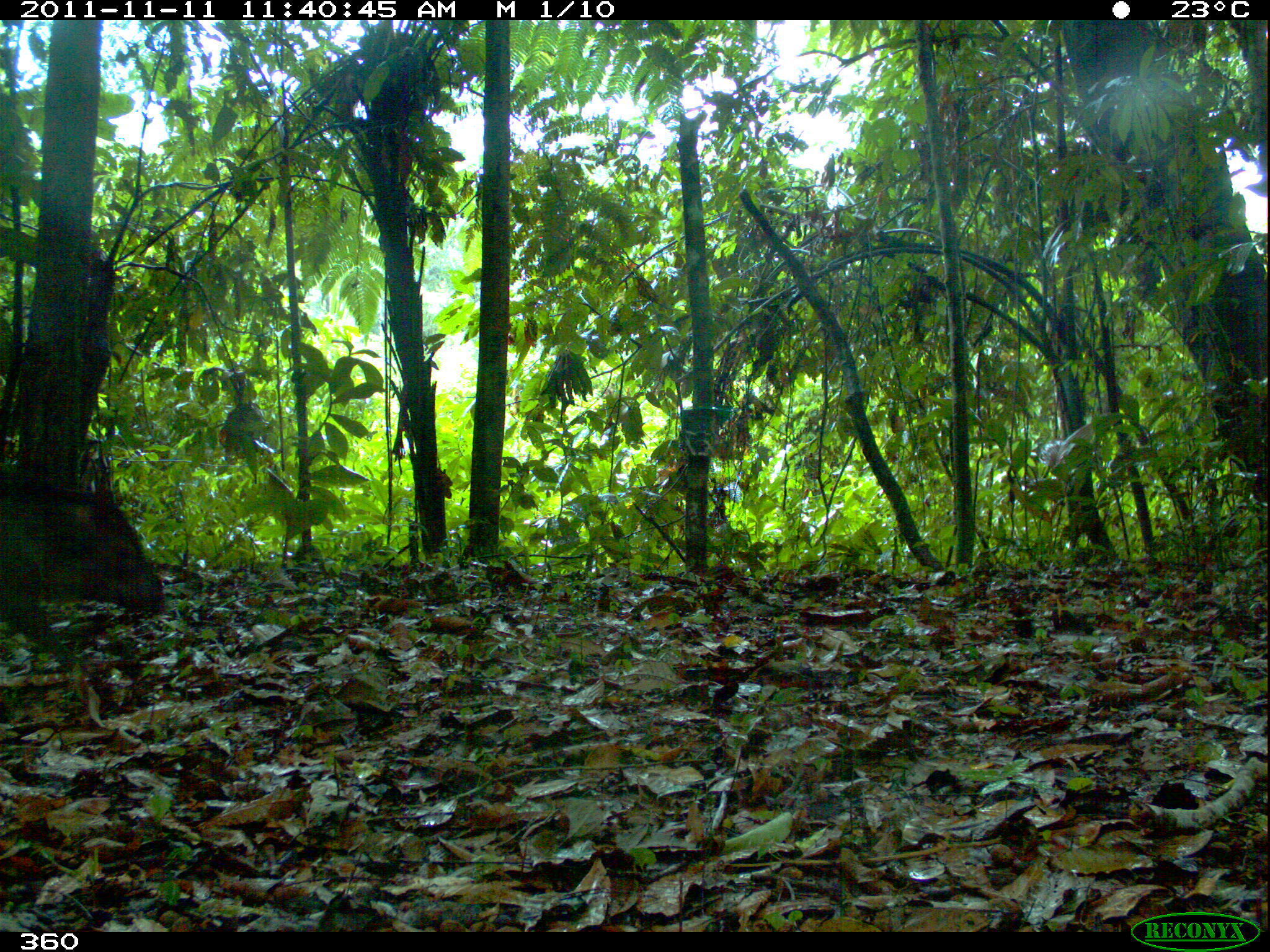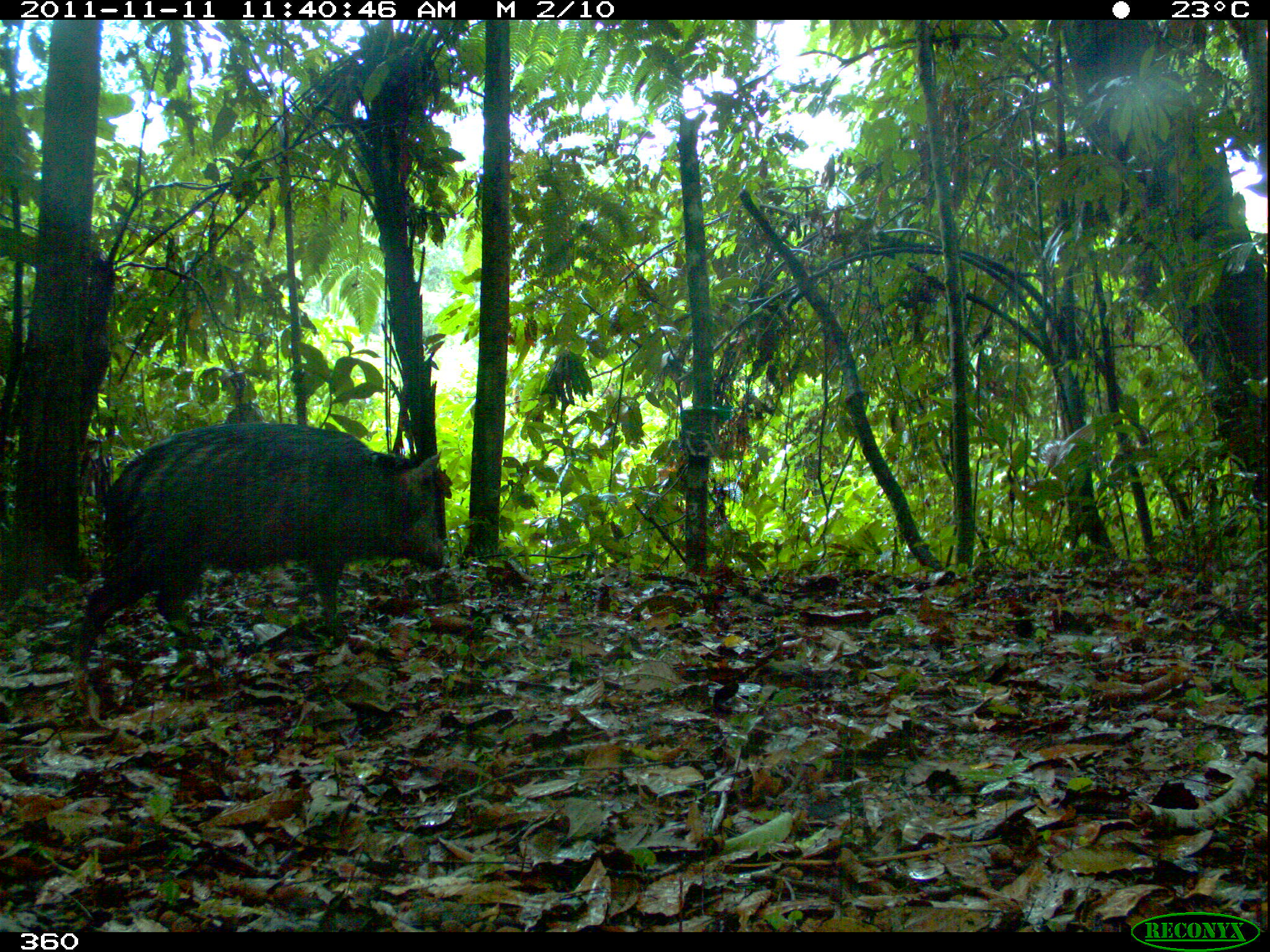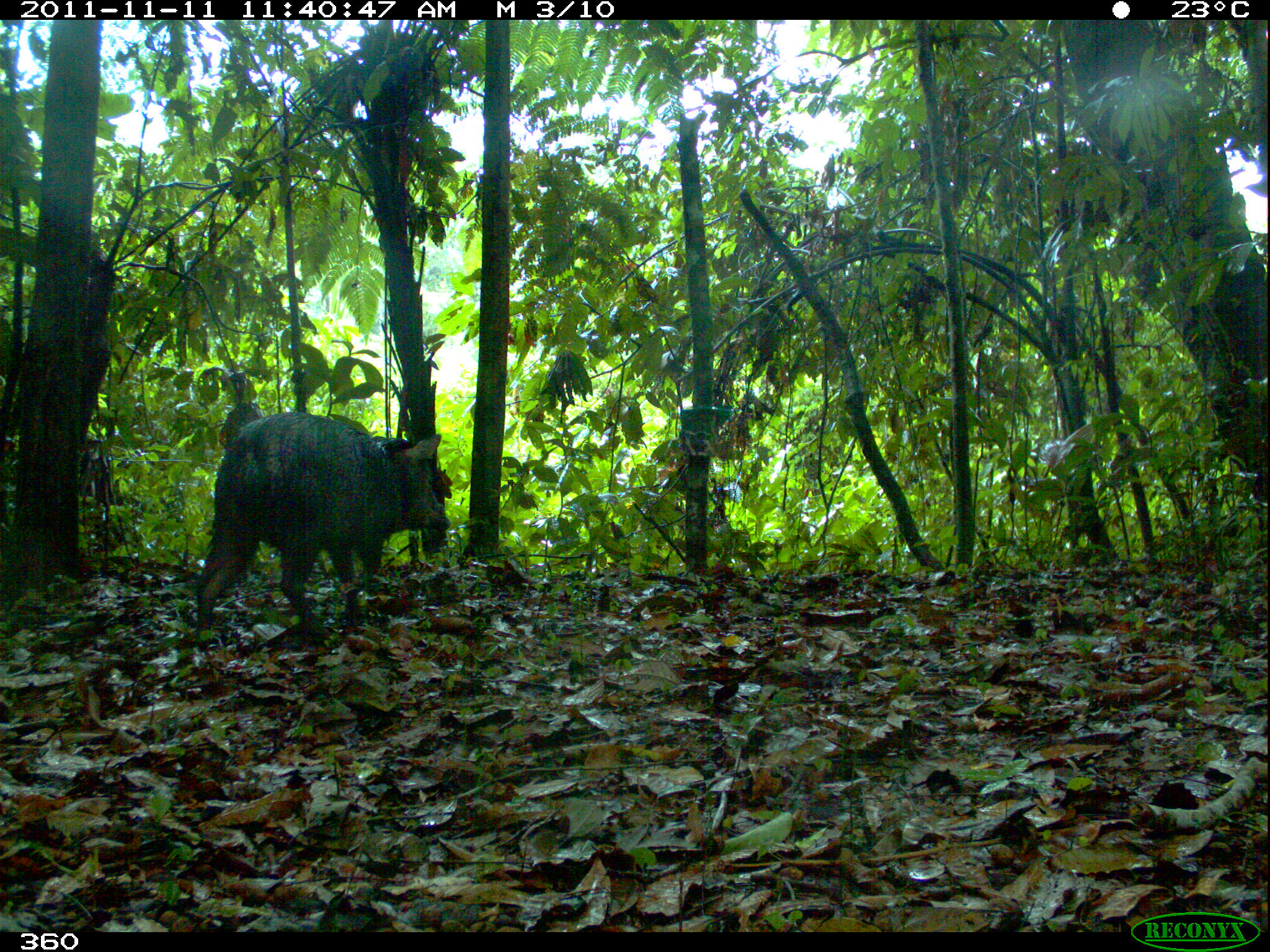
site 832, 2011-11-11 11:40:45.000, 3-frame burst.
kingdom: Animalia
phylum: Chordata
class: Mammalia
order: Artiodactyla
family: Tayassuidae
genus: Pecari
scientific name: Pecari tajacu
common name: collared peccary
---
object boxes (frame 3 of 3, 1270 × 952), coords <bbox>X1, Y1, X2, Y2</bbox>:
pecari tajacu: <bbox>194, 410, 451, 650</bbox>